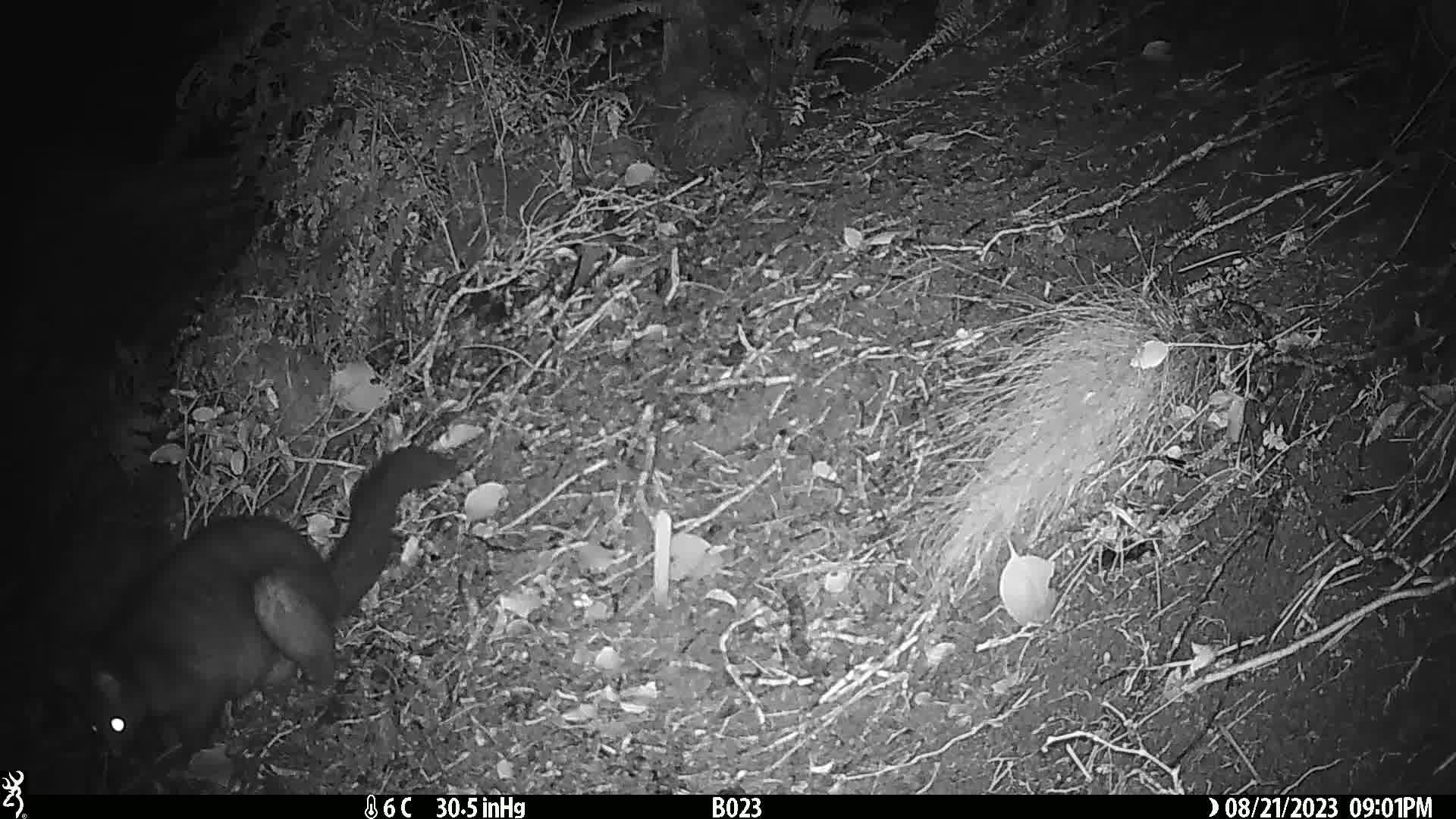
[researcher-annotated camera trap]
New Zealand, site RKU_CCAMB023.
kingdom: Animalia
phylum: Chordata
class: Mammalia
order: Diprotodontia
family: Phalangeridae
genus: Trichosurus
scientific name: Trichosurus vulpecula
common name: common brushtail possum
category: possum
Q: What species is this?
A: Possum (common brushtail possum) (Trichosurus vulpecula).